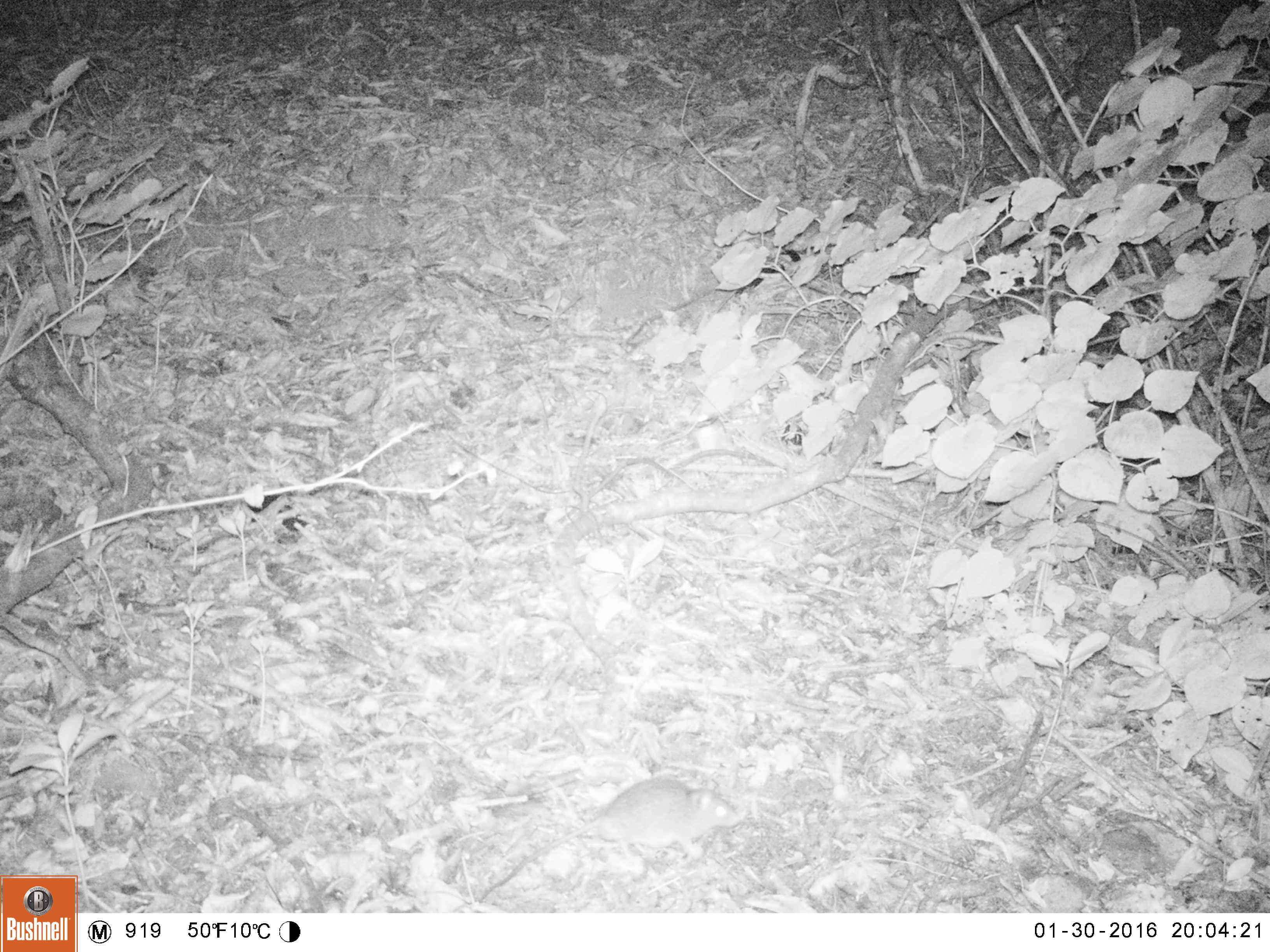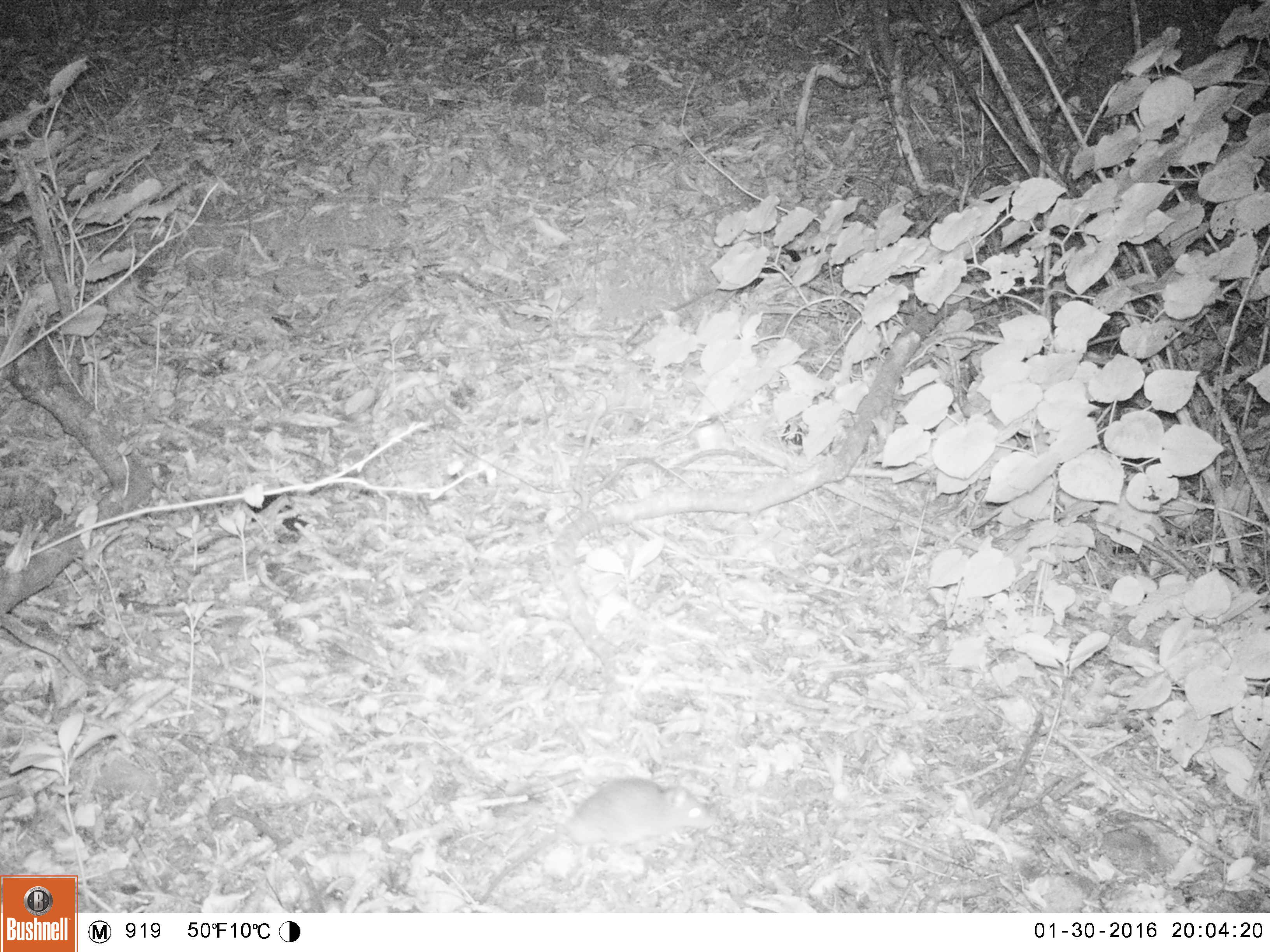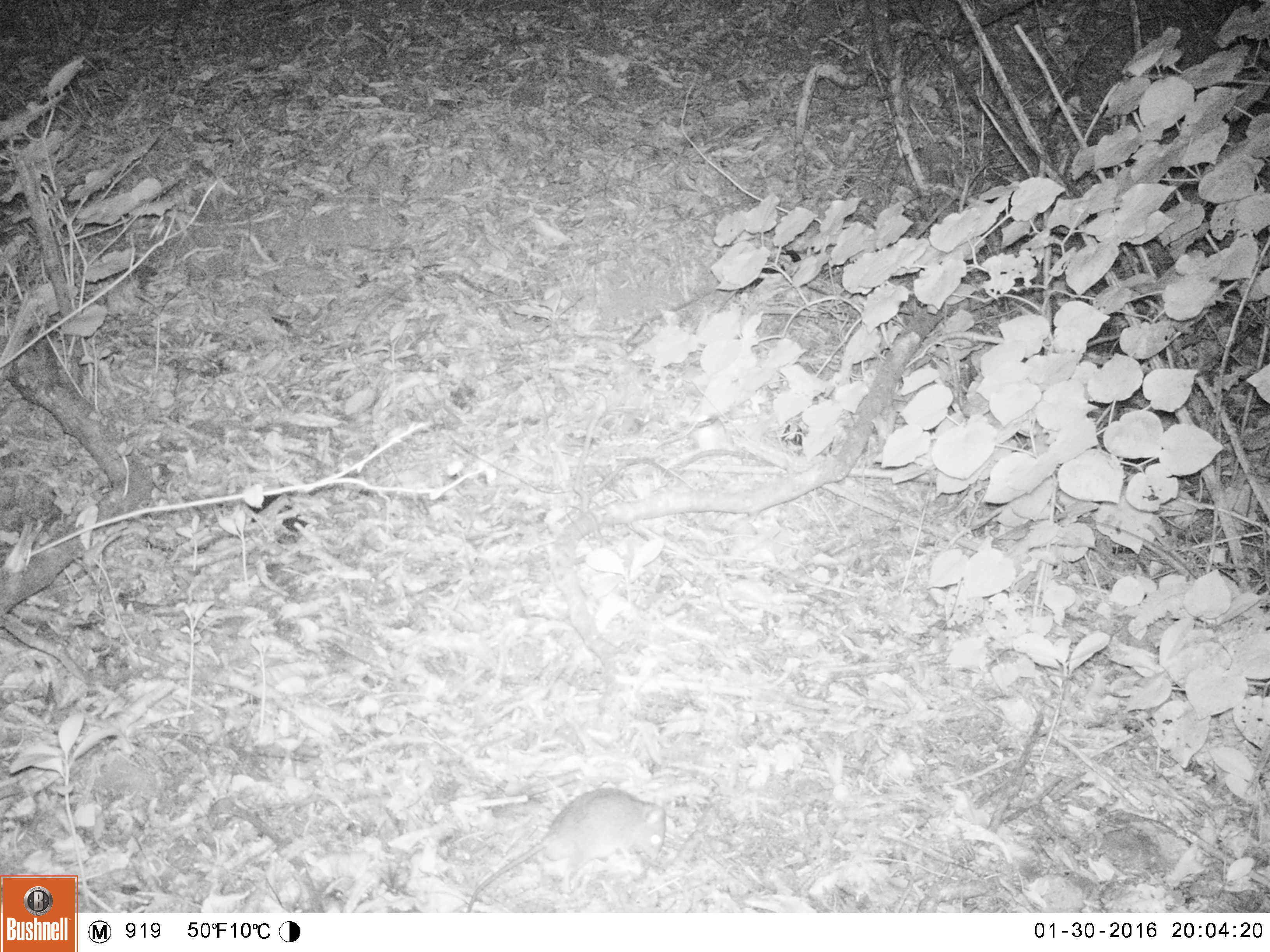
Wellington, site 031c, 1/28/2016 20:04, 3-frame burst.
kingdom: Animalia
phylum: Chordata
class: Mammalia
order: Rodentia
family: Muridae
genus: Rattus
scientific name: Rattus rattus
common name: ship rat